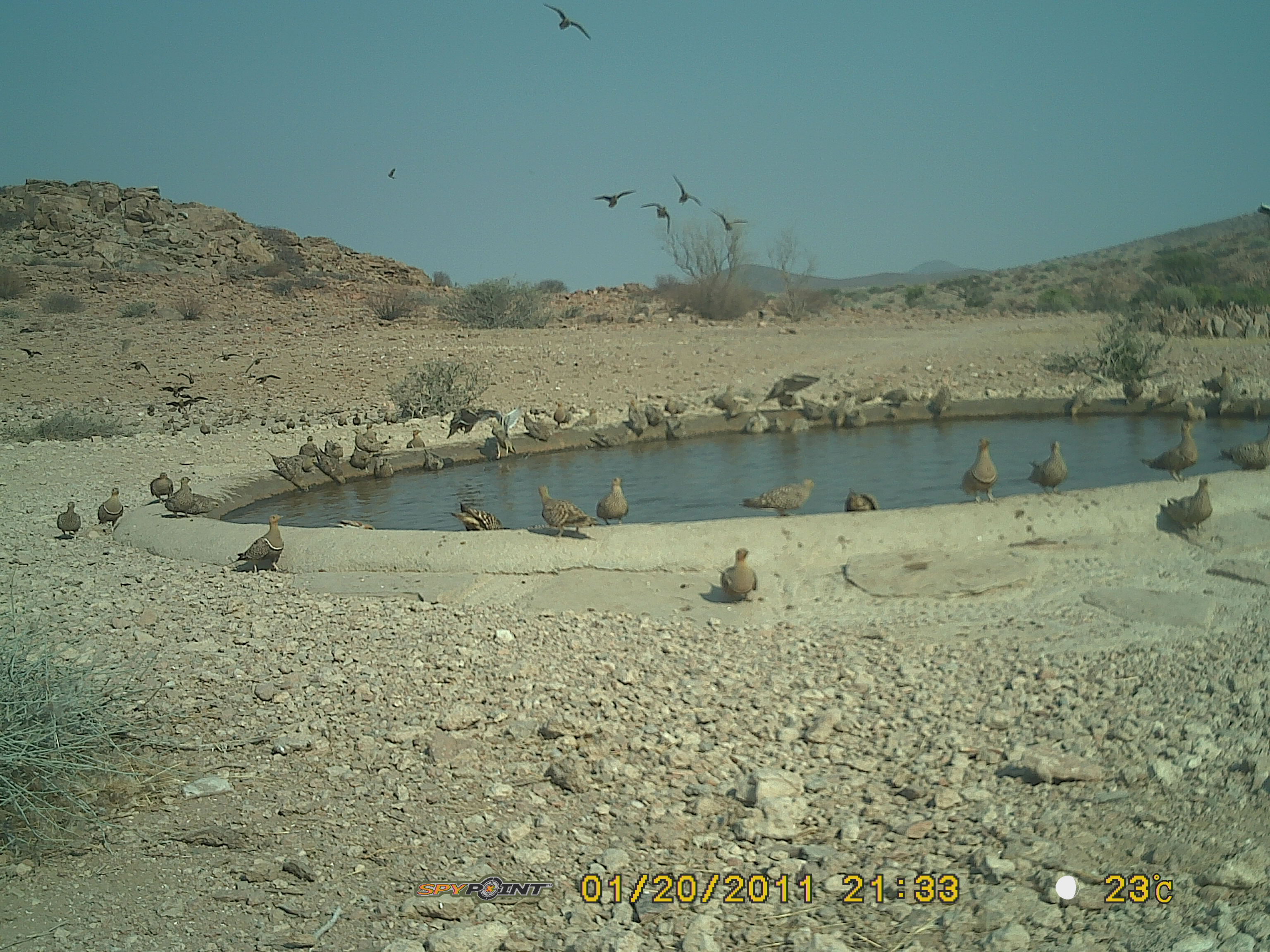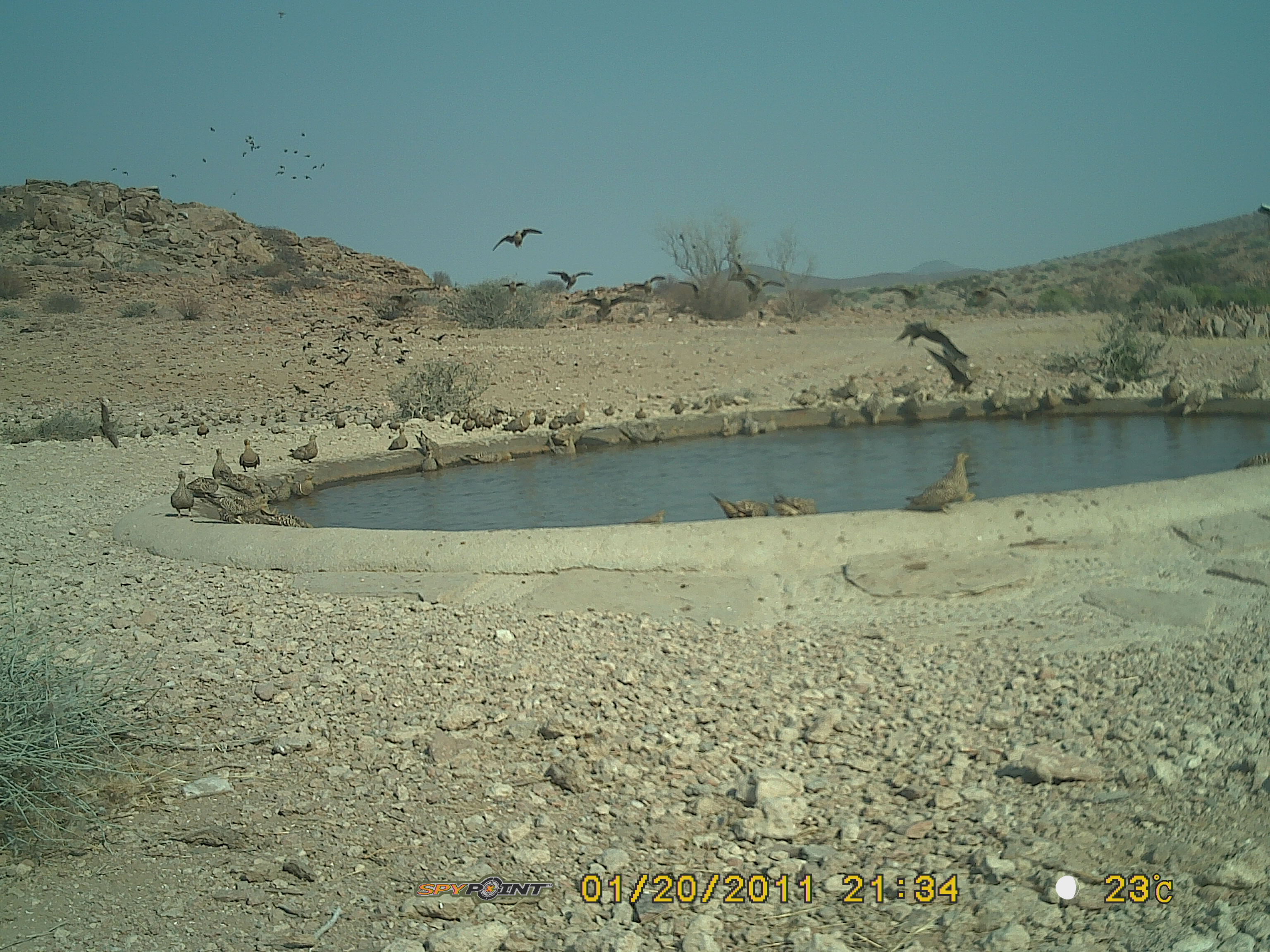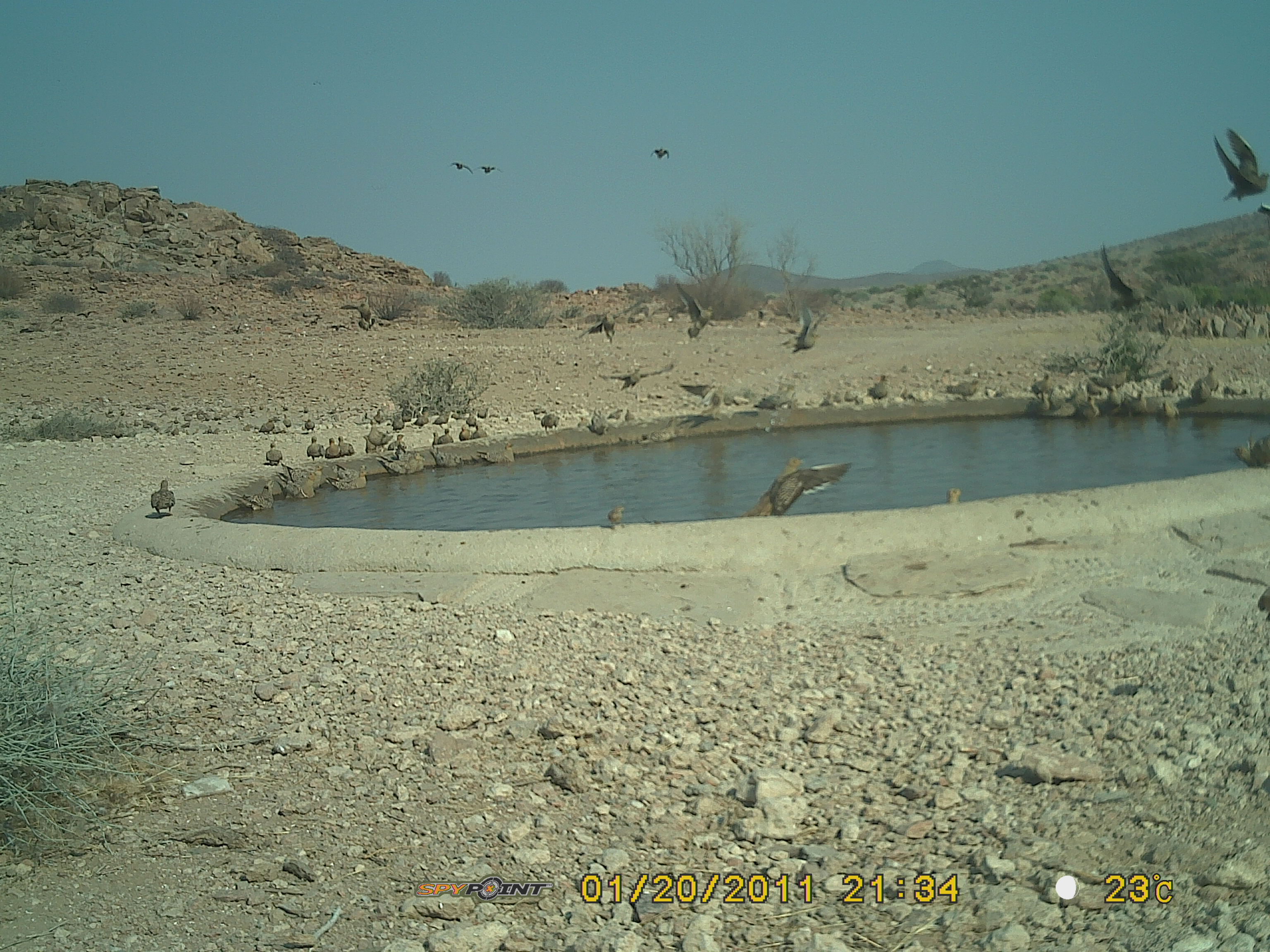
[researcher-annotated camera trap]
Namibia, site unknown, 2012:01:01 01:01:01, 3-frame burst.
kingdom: Animalia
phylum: Chordata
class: Aves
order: Pterocliformes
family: Pteroclidae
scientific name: Pteroclidae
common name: sandgrouse